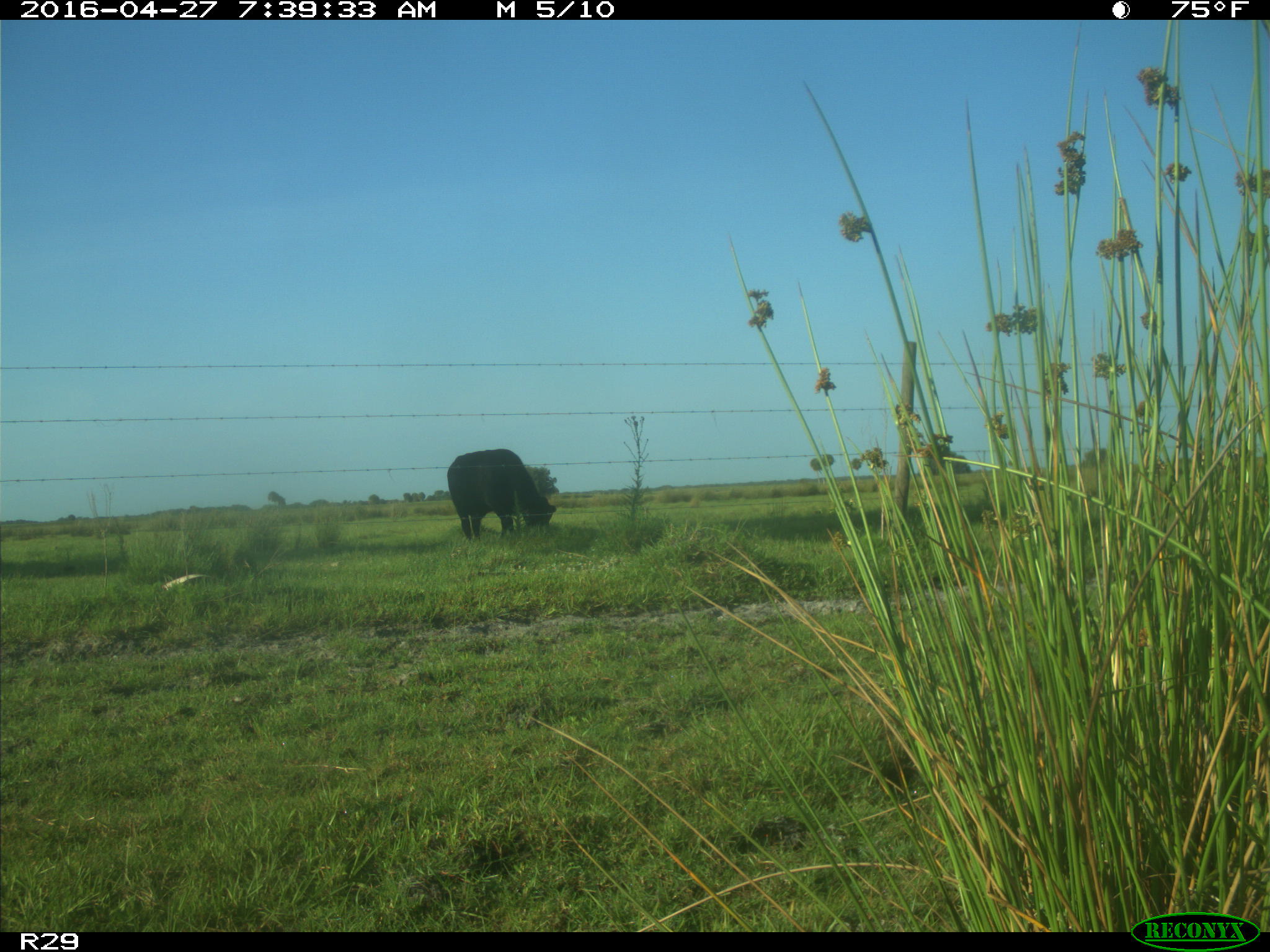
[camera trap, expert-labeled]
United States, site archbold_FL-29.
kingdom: Animalia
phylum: Chordata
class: Mammalia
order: Artiodactyla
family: Bovidae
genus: Bos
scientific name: Bos taurus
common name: domestic cow